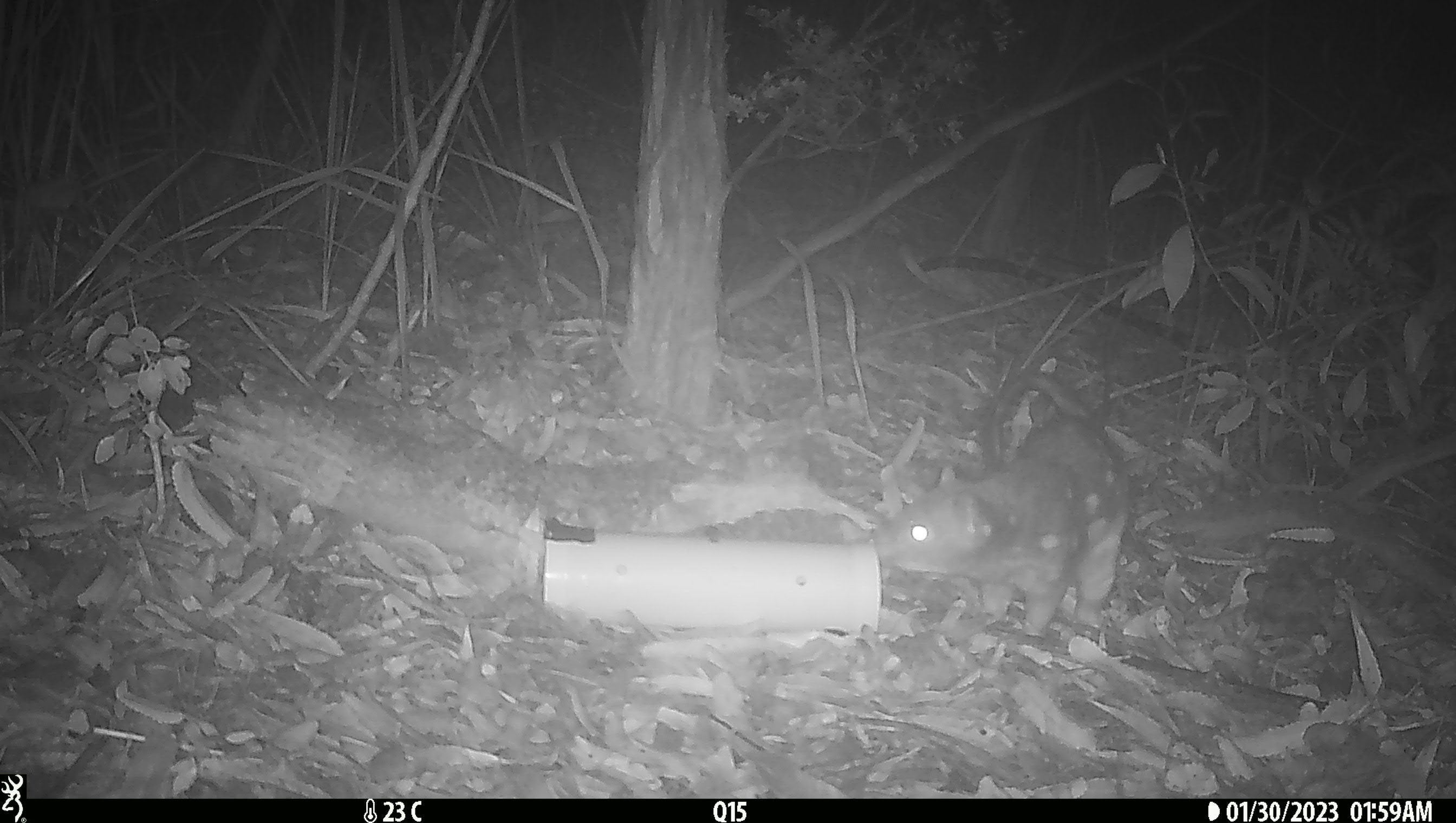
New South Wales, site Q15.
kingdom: Animalia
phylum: Chordata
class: Mammalia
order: Dasyuromorphia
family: Dasyuridae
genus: Dasyurus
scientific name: Dasyurus maculatus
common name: spotted-tailed quoll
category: quoll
Quoll (spotted-tailed quoll) (Dasyurus maculatus).